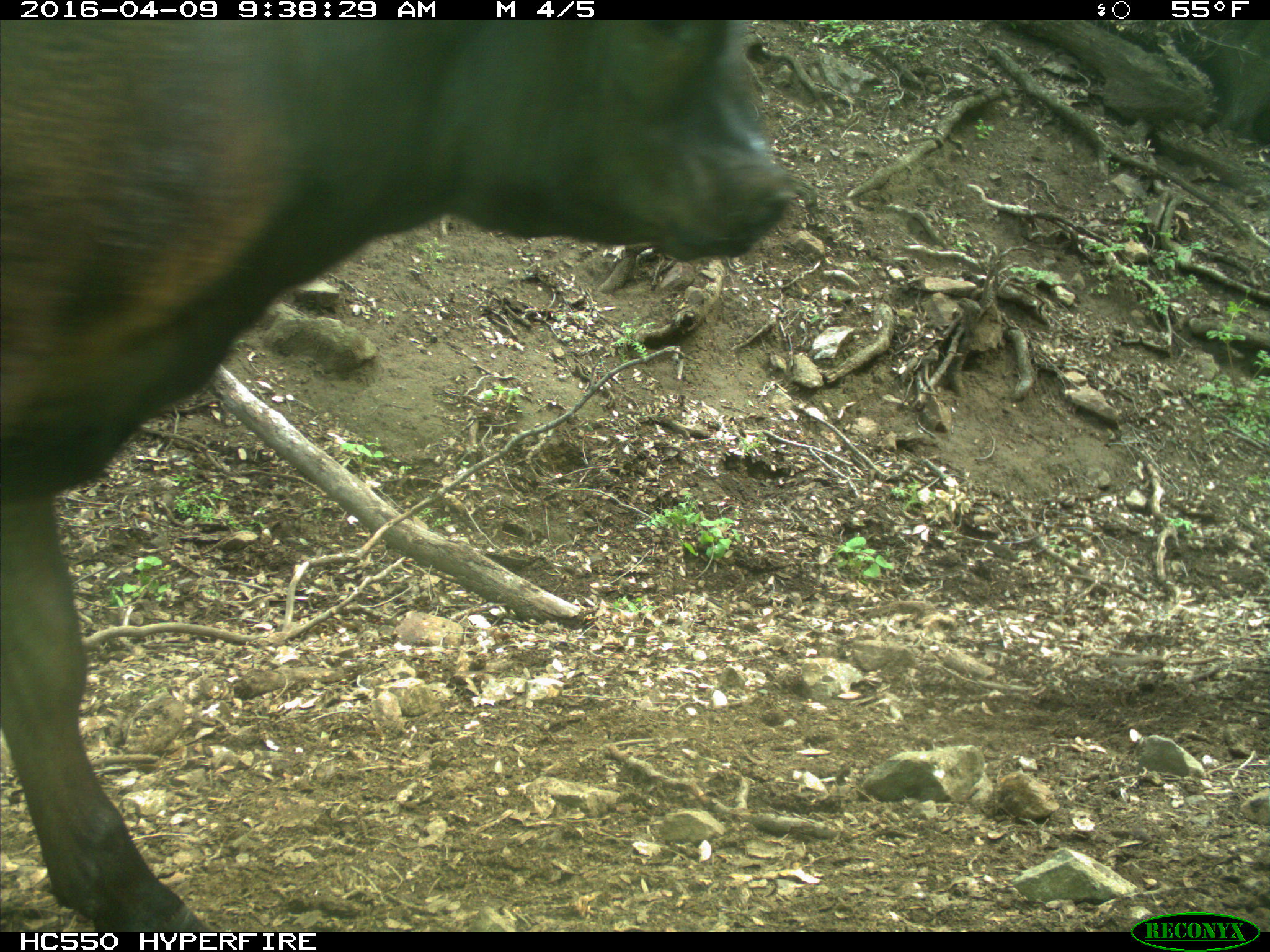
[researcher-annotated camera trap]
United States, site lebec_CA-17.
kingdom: Animalia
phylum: Chordata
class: Mammalia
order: Artiodactyla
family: Bovidae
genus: Bos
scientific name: Bos taurus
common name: domestic cow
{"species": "Bos taurus (domestic cow)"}